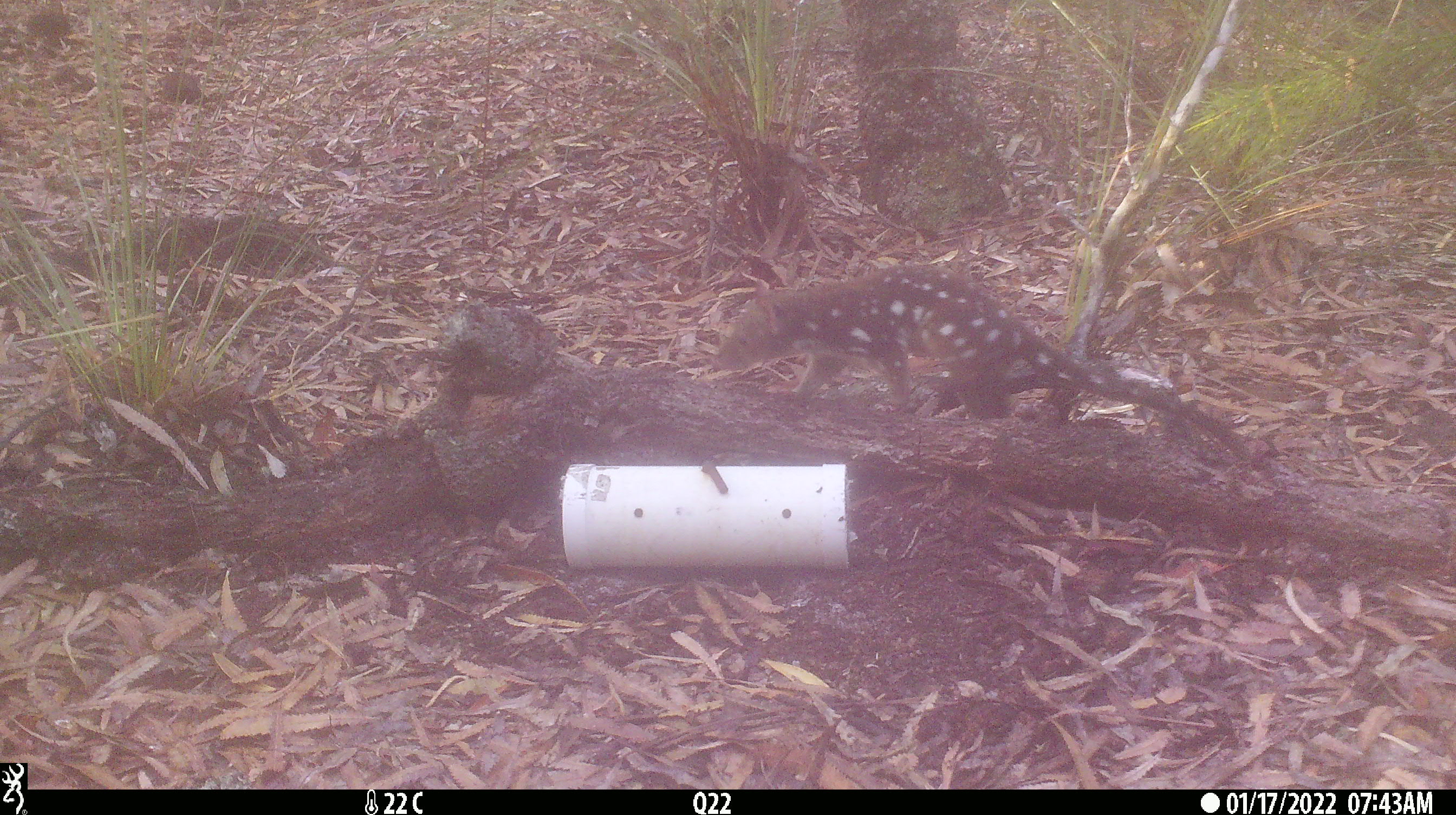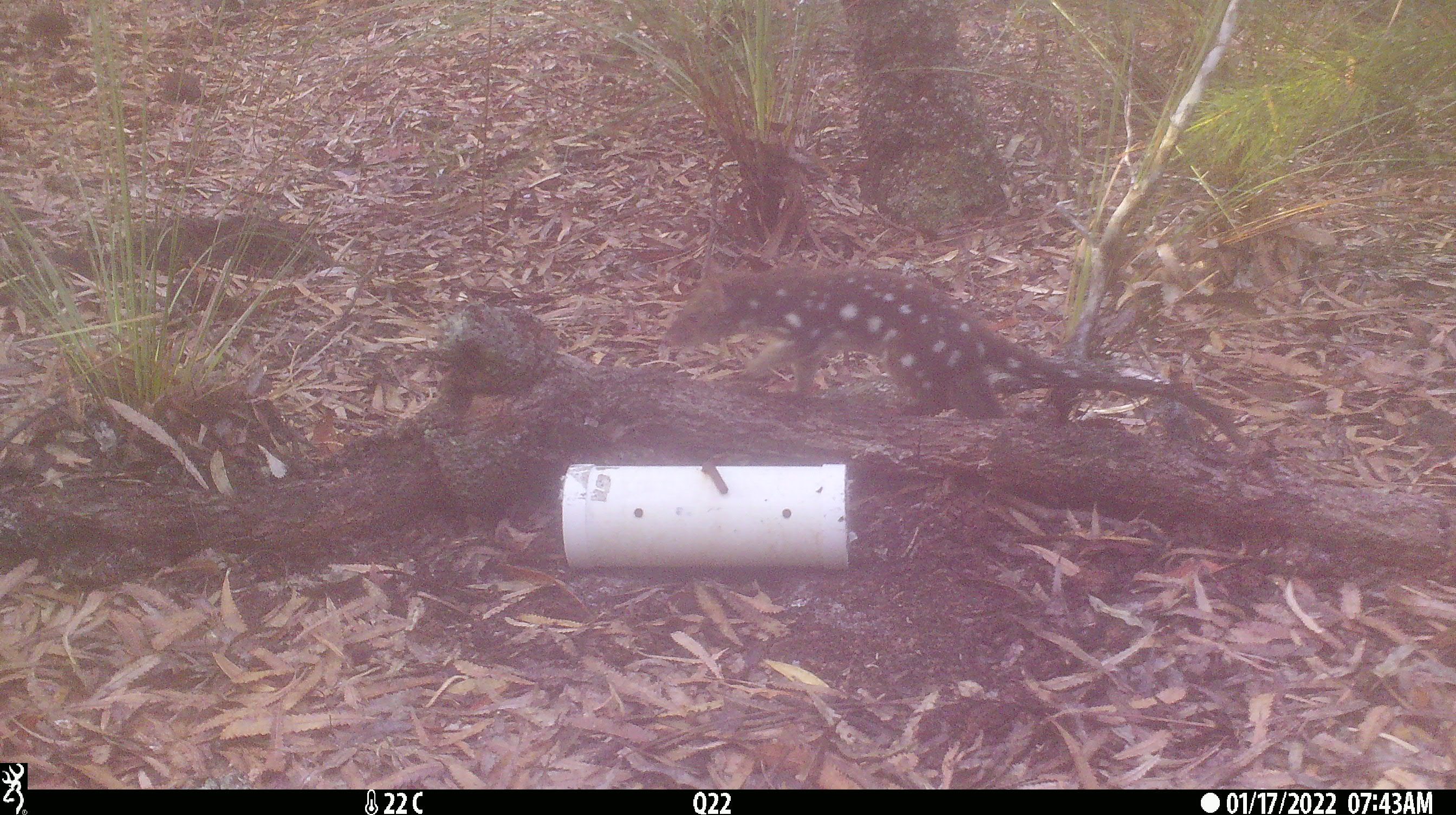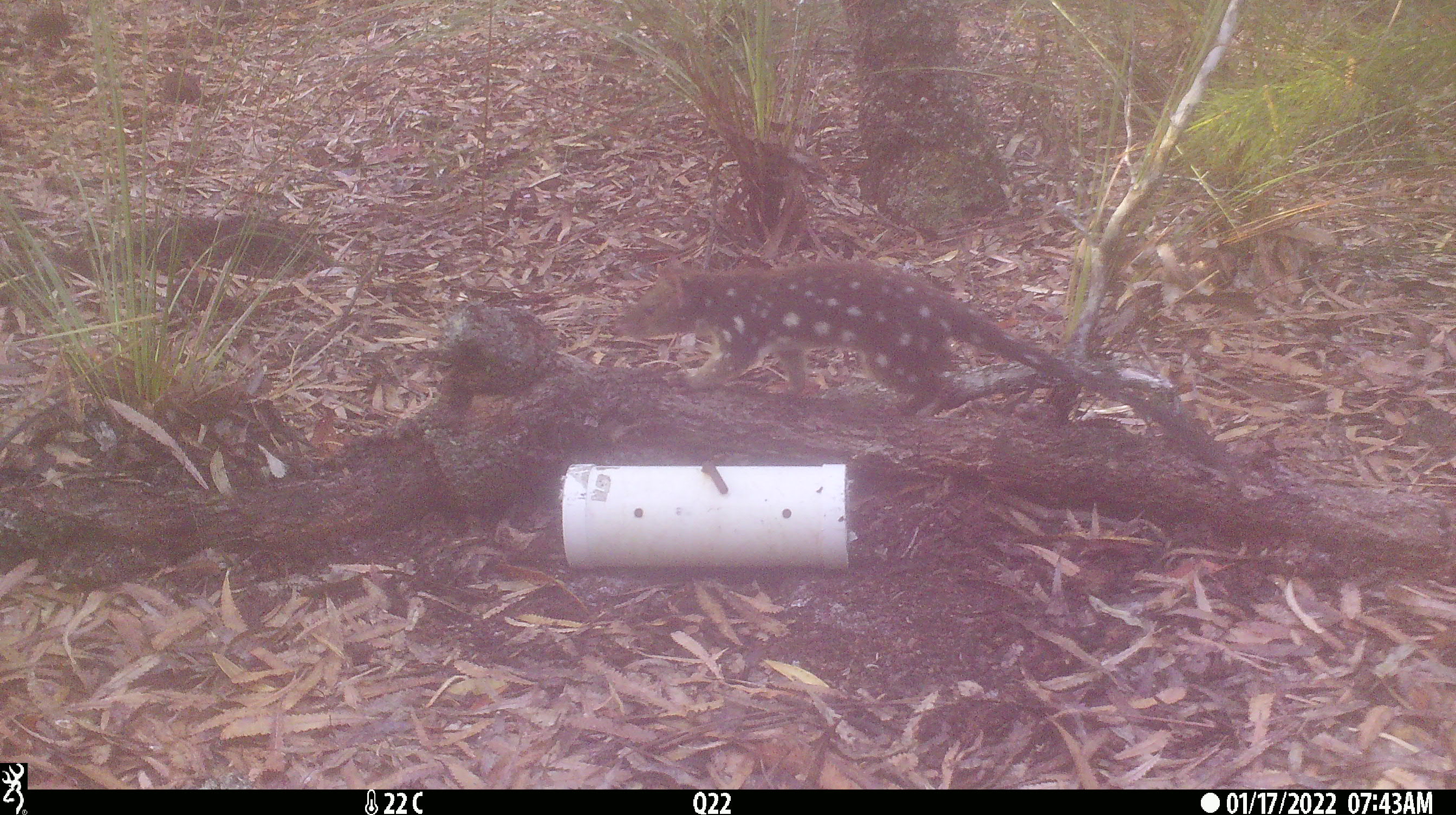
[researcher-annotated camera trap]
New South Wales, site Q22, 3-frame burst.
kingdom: Animalia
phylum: Chordata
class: Mammalia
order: Dasyuromorphia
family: Dasyuridae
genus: Dasyurus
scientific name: Dasyurus maculatus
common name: spotted-tailed quoll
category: quoll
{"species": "quoll (spotted-tailed quoll) (Dasyurus maculatus)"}